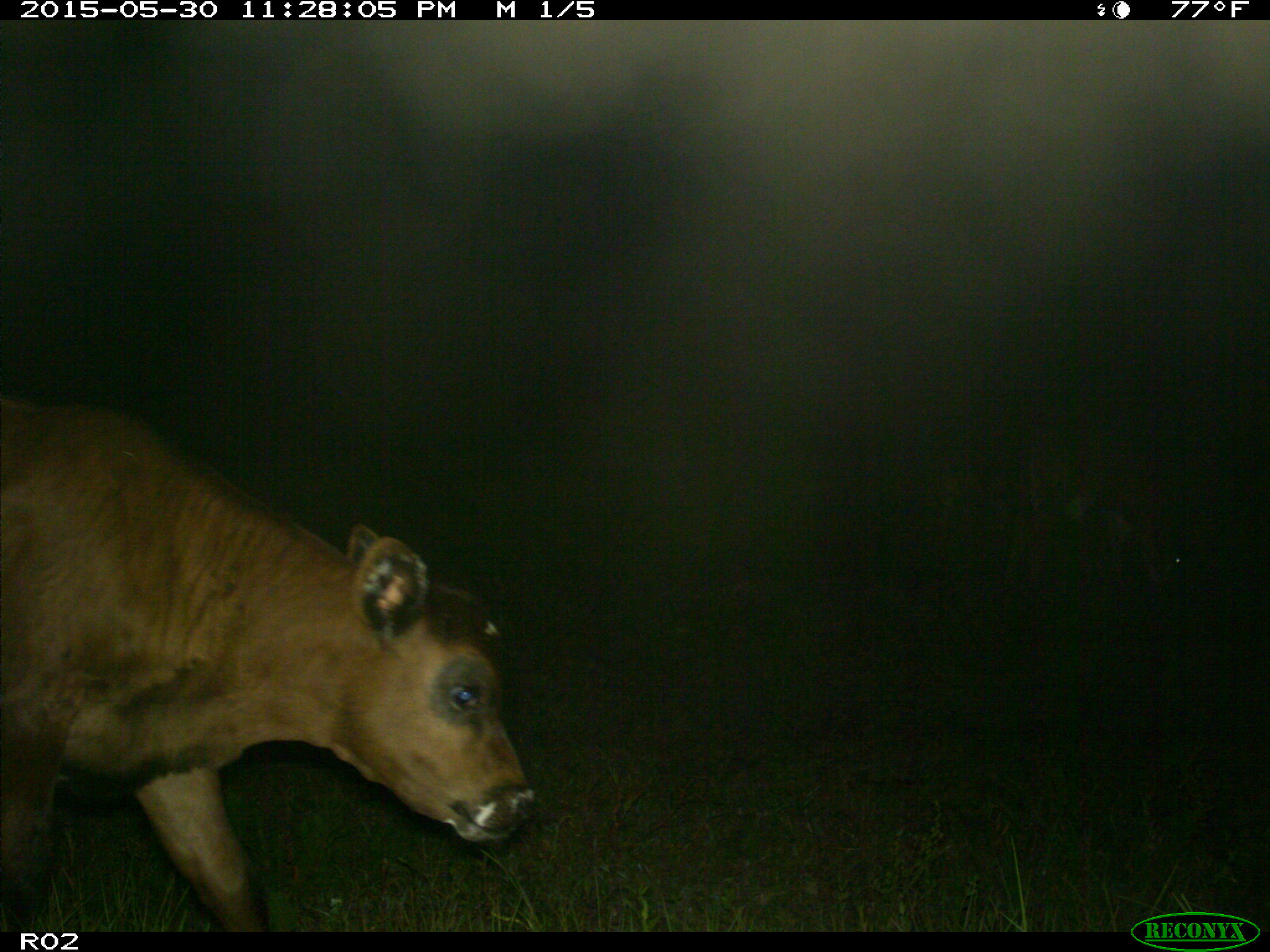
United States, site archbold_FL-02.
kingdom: Animalia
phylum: Chordata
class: Mammalia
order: Artiodactyla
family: Bovidae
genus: Bos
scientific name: Bos taurus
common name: domestic cow